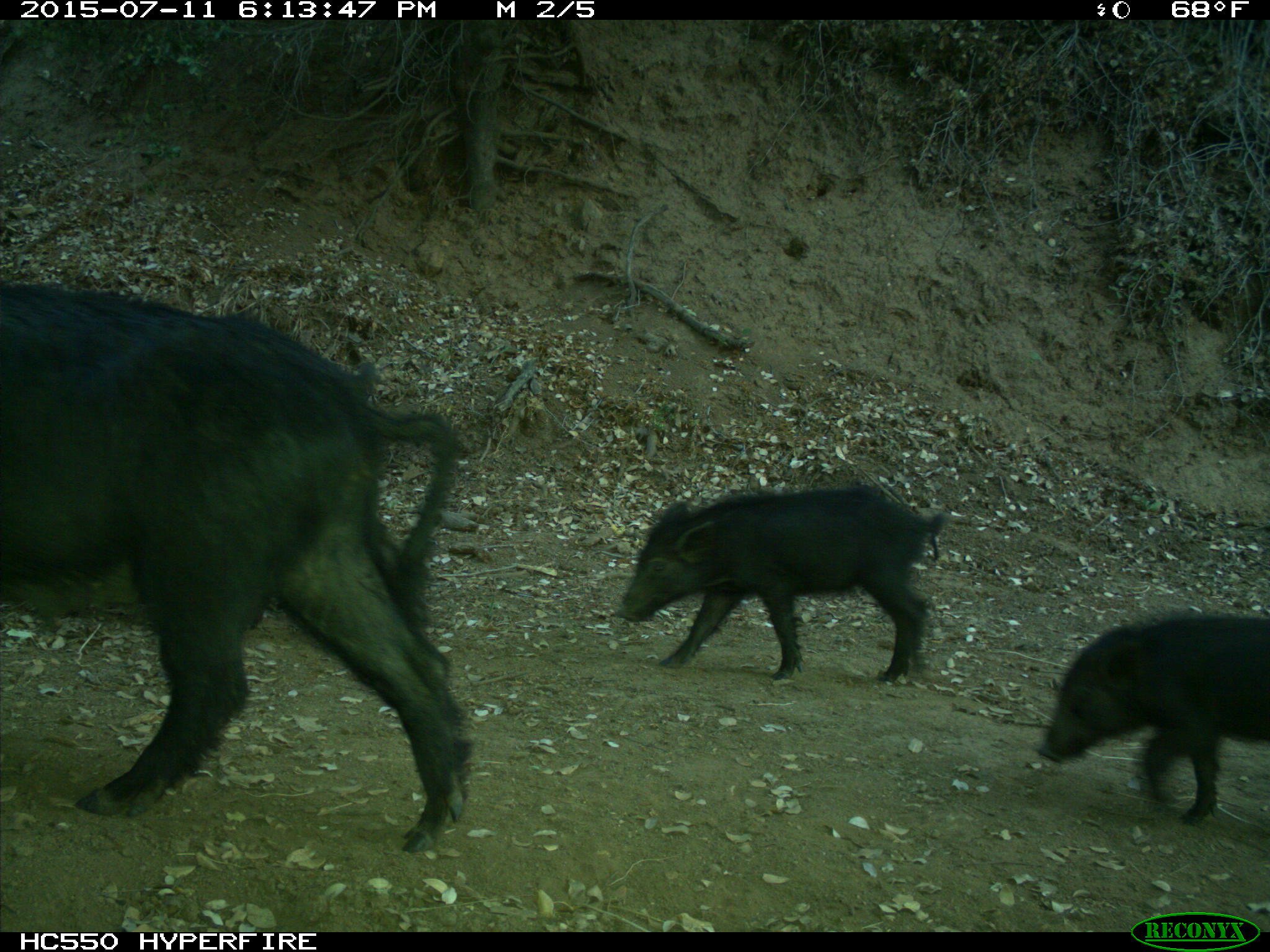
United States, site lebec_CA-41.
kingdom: Animalia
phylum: Chordata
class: Mammalia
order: Artiodactyla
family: Suidae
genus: Sus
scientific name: Sus scrofa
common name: wild boar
Sus scrofa (wild boar).